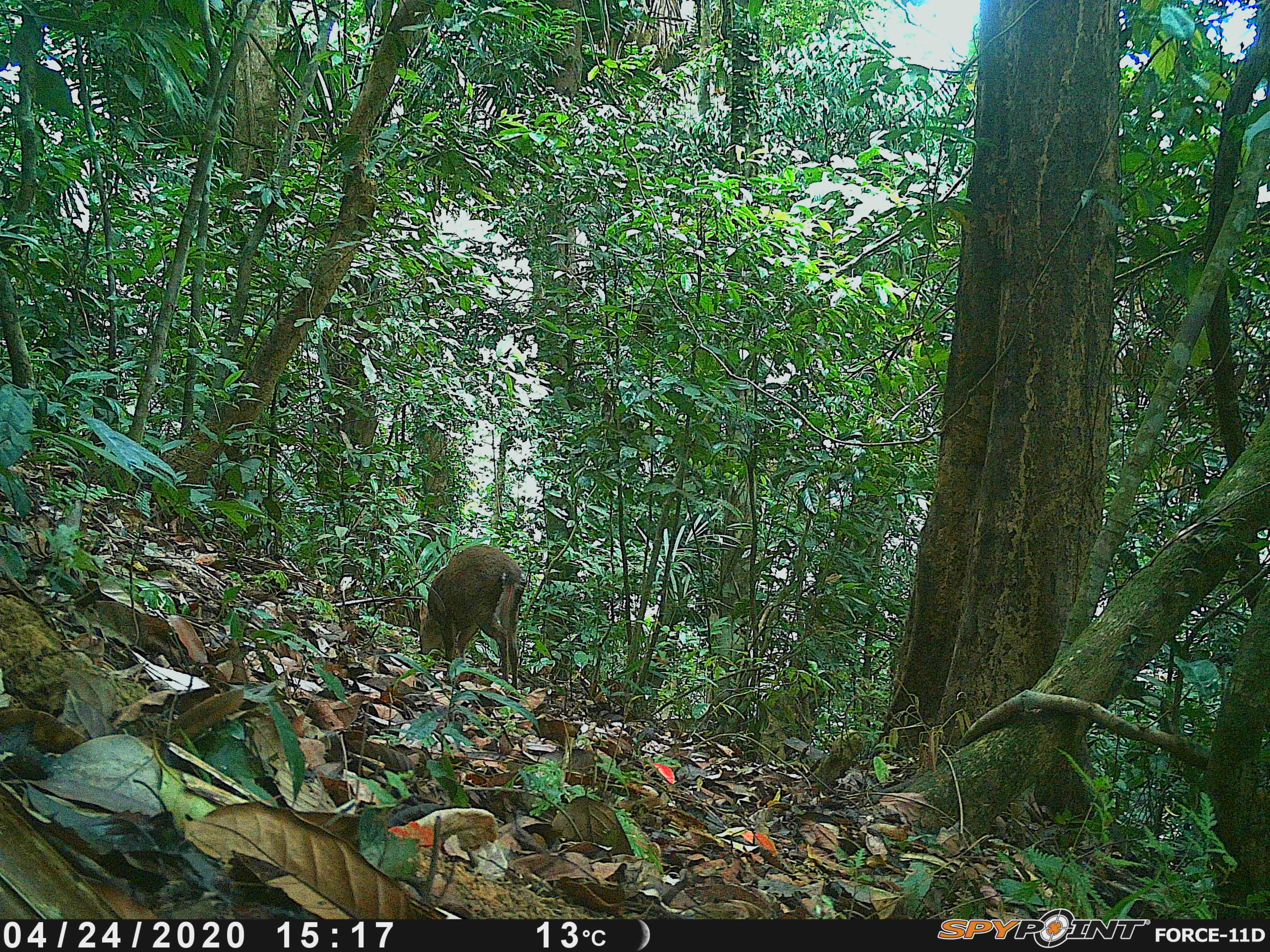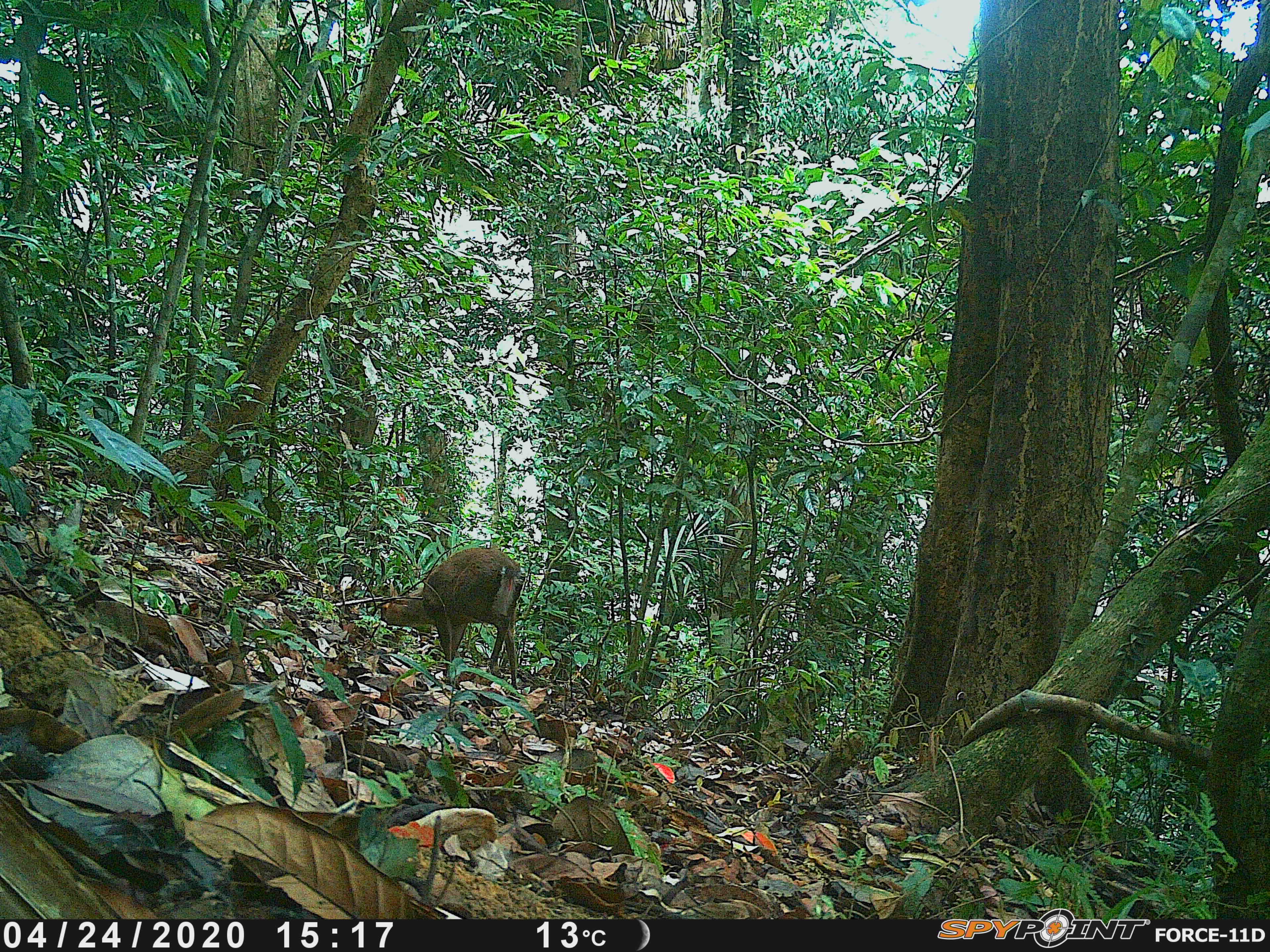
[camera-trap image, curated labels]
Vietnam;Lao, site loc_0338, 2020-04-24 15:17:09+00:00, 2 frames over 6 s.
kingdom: Animalia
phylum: Chordata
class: Mammalia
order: Artiodactyla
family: Cervidae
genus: Muntiacus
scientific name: Muntiacus rooseveltorum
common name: roosevelt's muntjac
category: roosevelts muntjac group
Roosevelts muntjac group (roosevelt's muntjac) (Muntiacus rooseveltorum). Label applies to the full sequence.